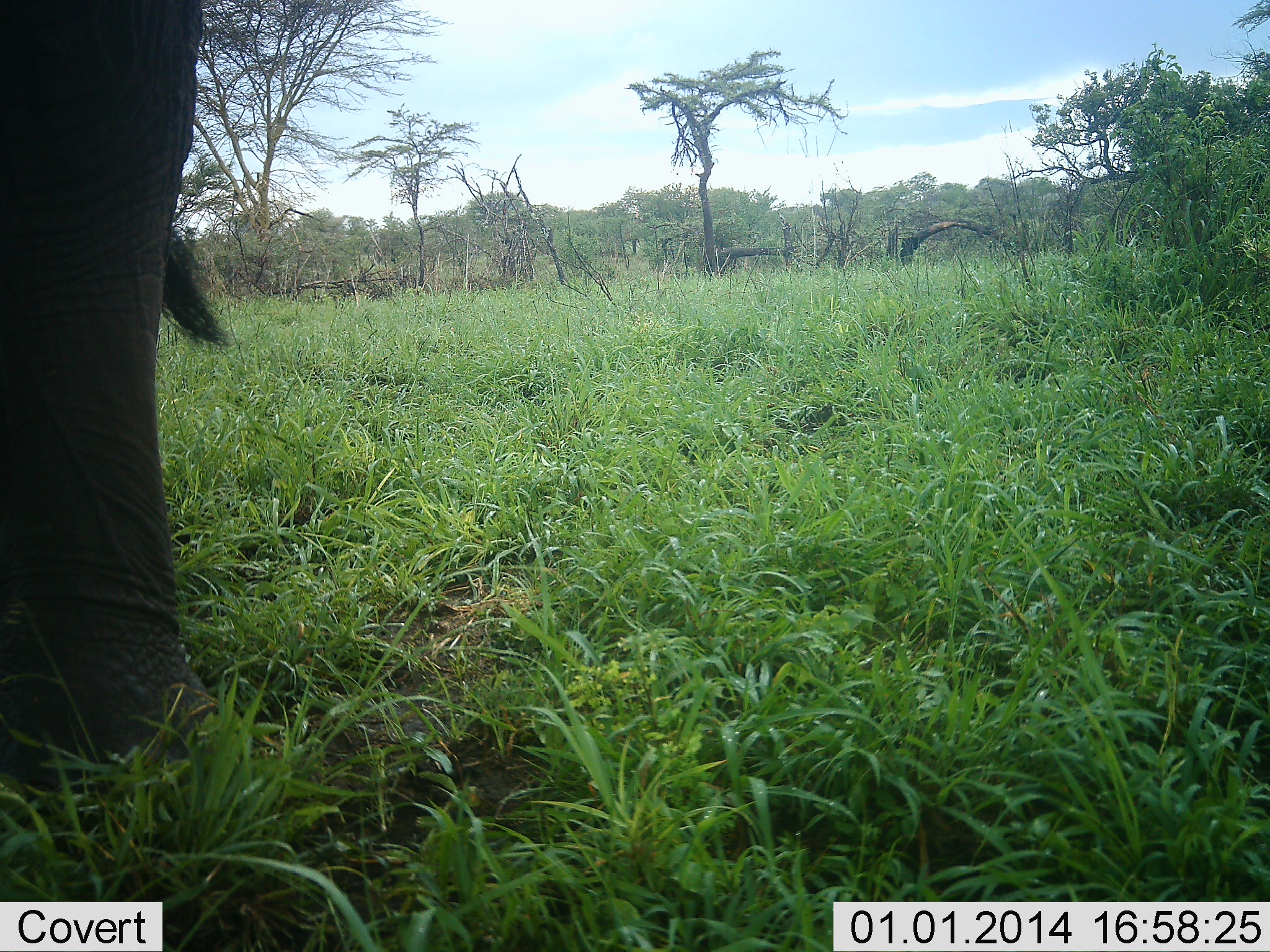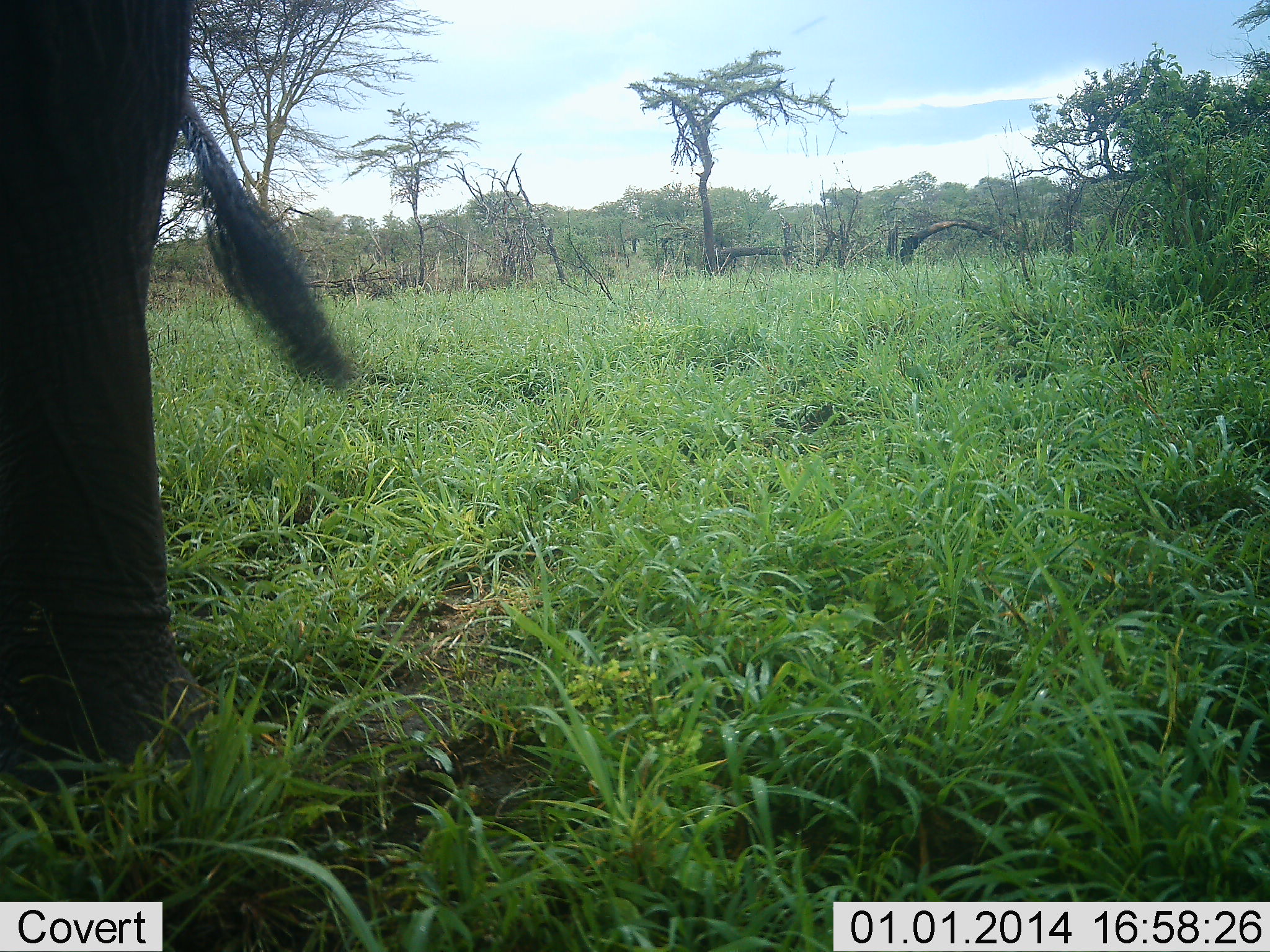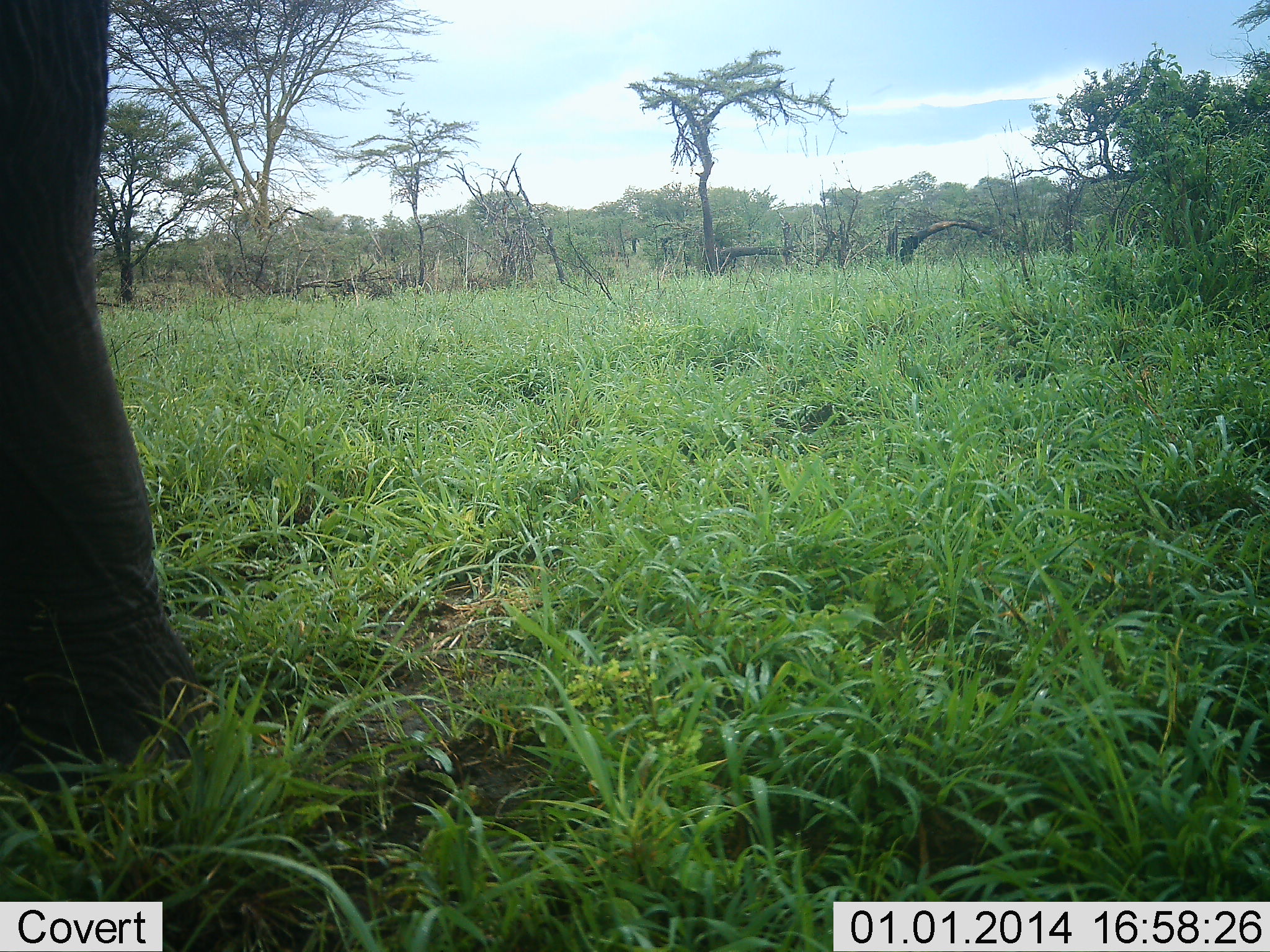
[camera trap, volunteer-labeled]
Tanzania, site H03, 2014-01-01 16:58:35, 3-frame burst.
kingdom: Animalia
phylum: Chordata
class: Mammalia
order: Proboscidea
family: Elephantidae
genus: Loxodonta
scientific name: Loxodonta africana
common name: african bush elephant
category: elephant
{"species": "elephant (african bush elephant) (Loxodonta africana)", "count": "1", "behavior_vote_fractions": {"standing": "100%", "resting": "0%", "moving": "0%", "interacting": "0%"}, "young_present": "0%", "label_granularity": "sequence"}